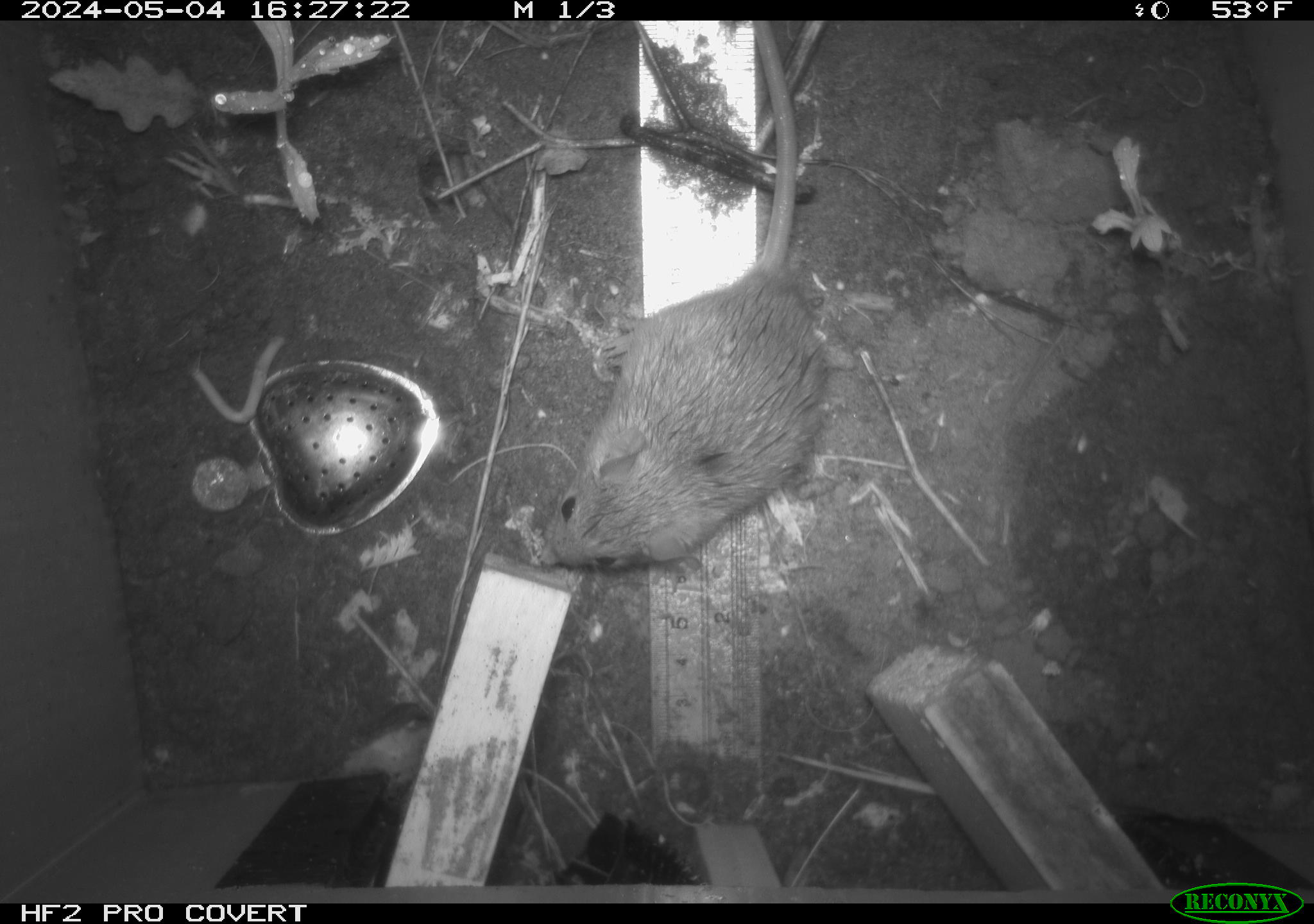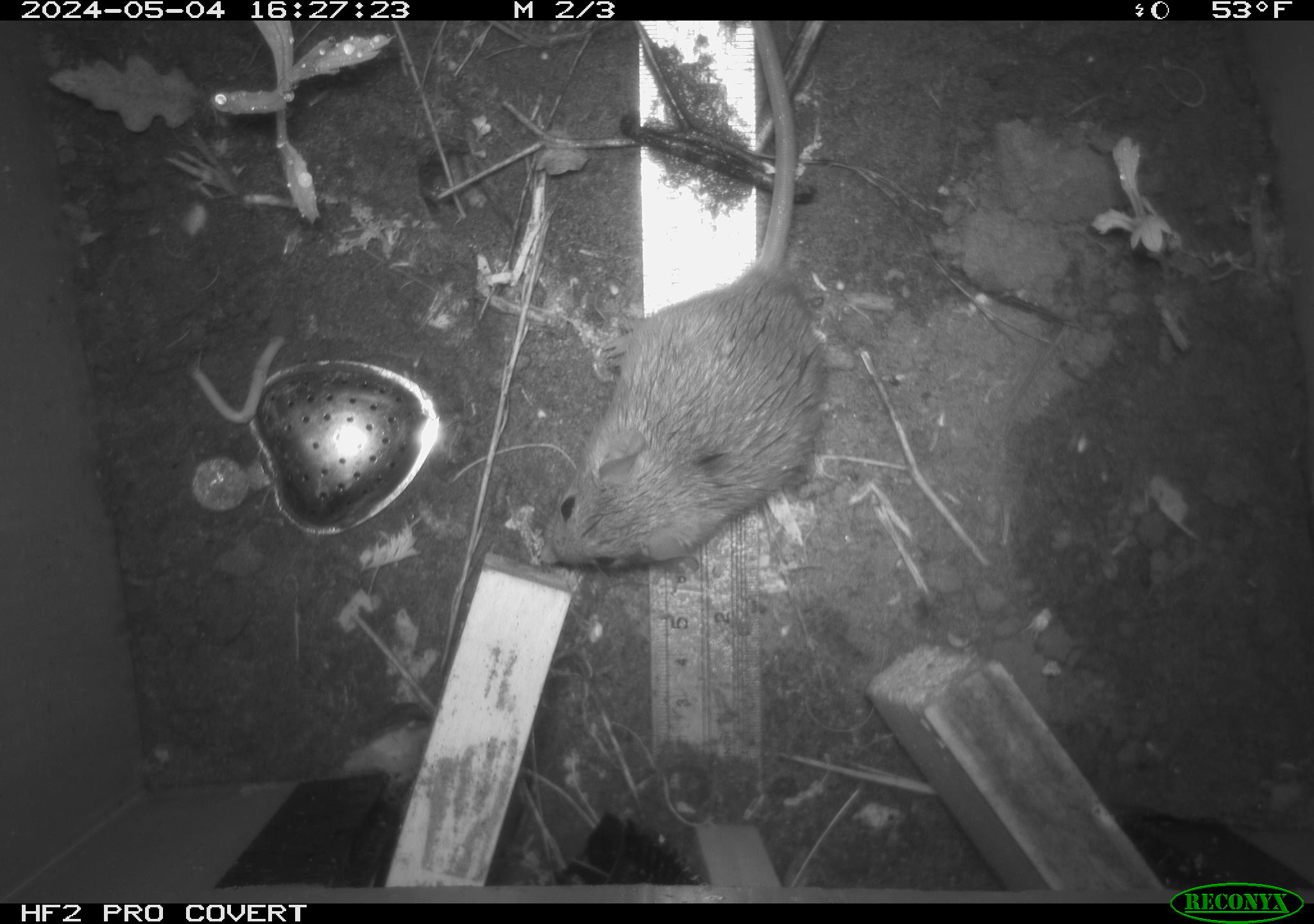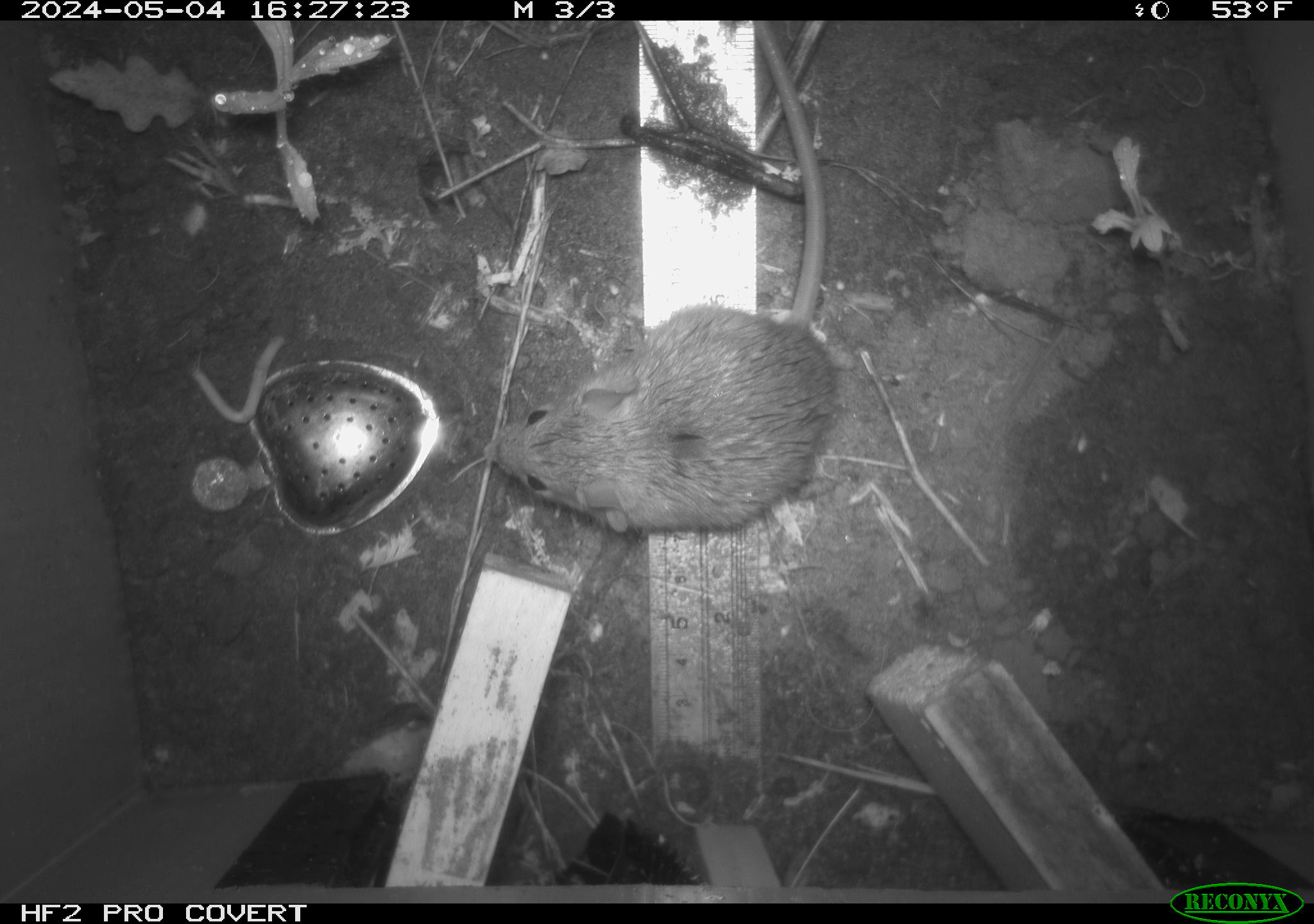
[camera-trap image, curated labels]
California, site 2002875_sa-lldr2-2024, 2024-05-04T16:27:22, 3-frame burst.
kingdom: Animalia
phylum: Chordata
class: Mammalia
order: Rodentia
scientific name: Rodentia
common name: rodent